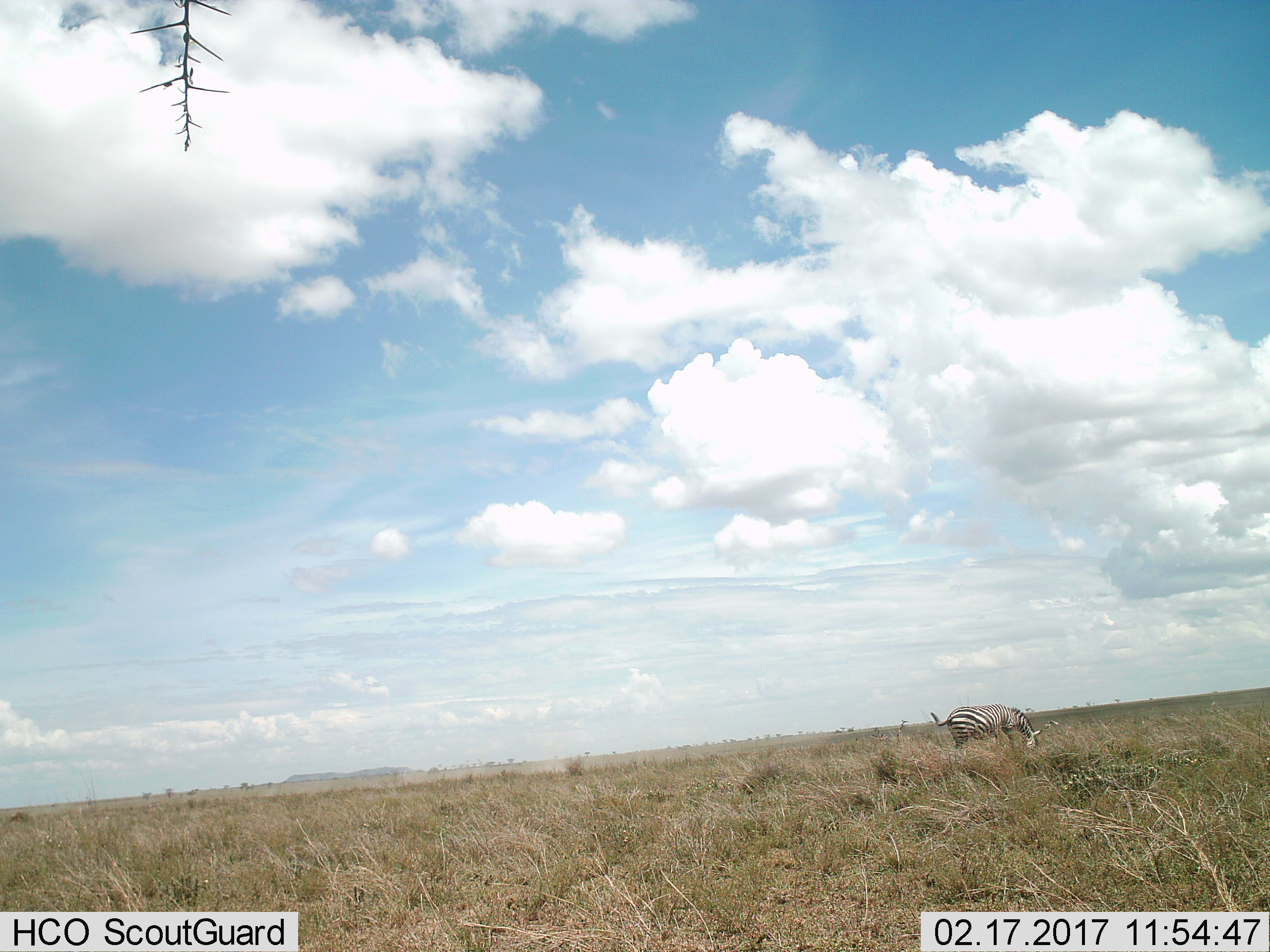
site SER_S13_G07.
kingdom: Animalia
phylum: Chordata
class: Mammalia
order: Perissodactyla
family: Equidae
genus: Equus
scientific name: Equus quagga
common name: plains zebra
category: zebraplains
Zebraplains (plains zebra) (Equus quagga), count 1. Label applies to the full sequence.